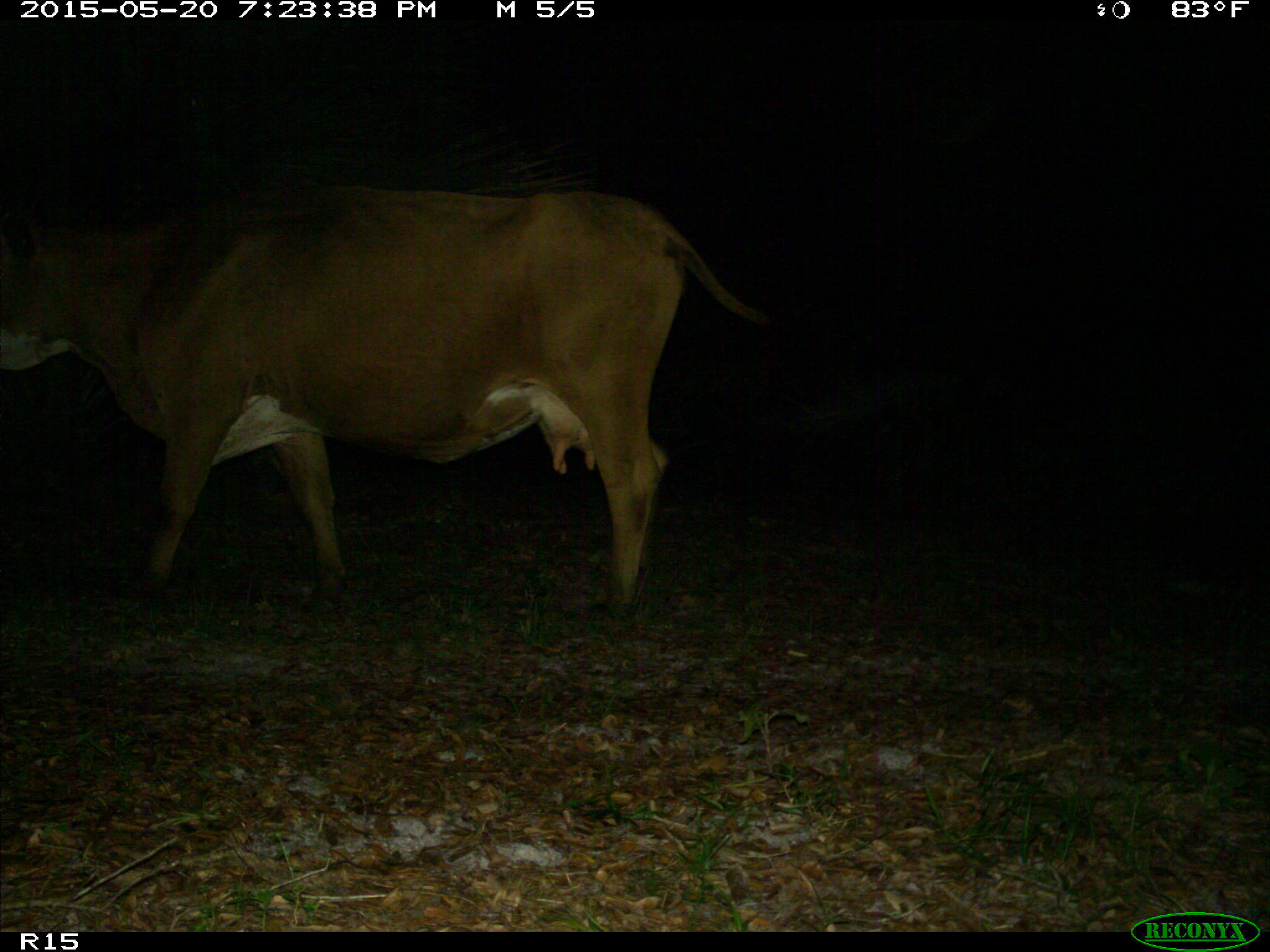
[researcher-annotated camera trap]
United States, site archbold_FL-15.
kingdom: Animalia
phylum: Chordata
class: Mammalia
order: Artiodactyla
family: Bovidae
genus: Bos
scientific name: Bos taurus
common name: domestic cow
Bos taurus (domestic cow).